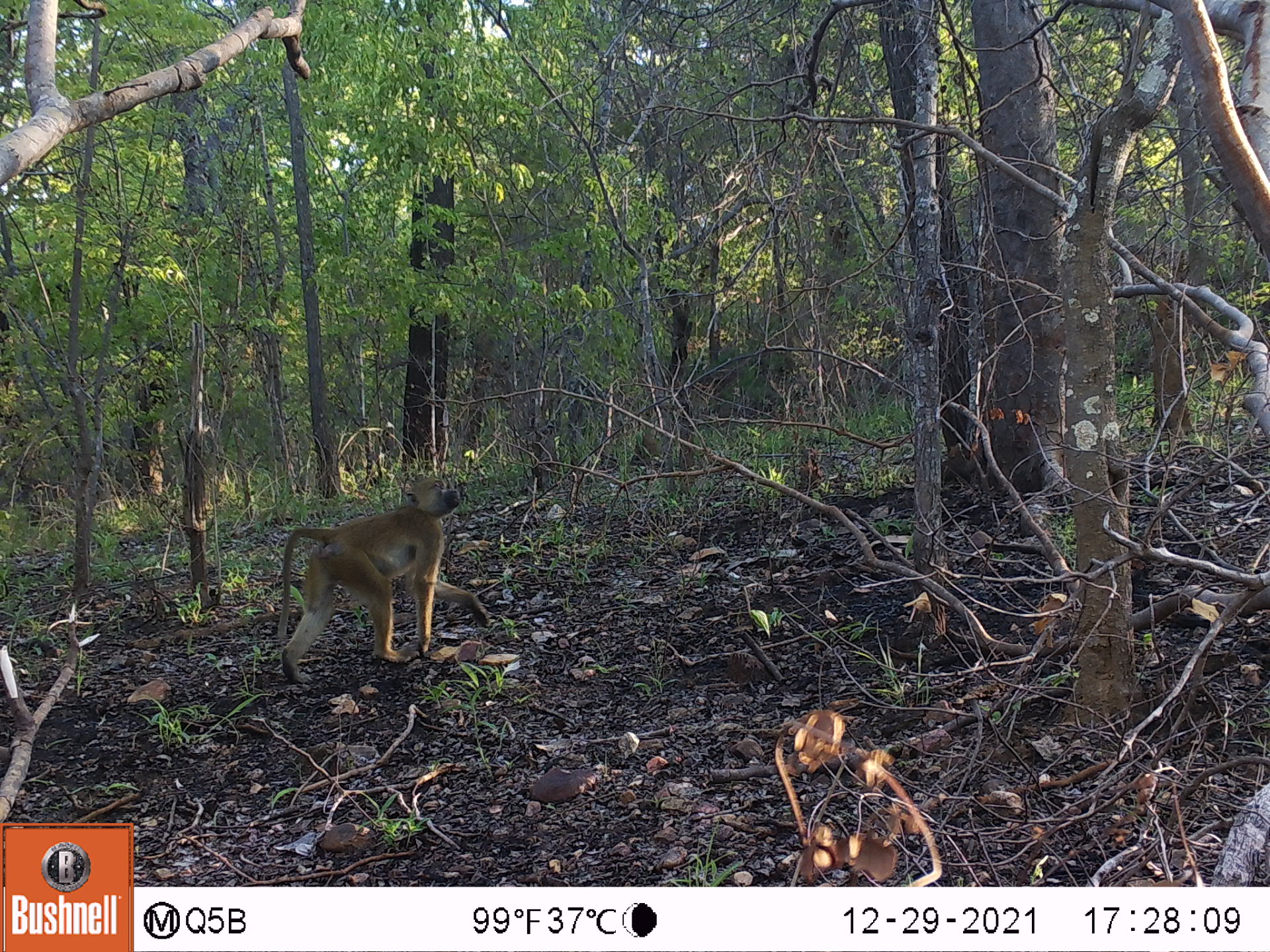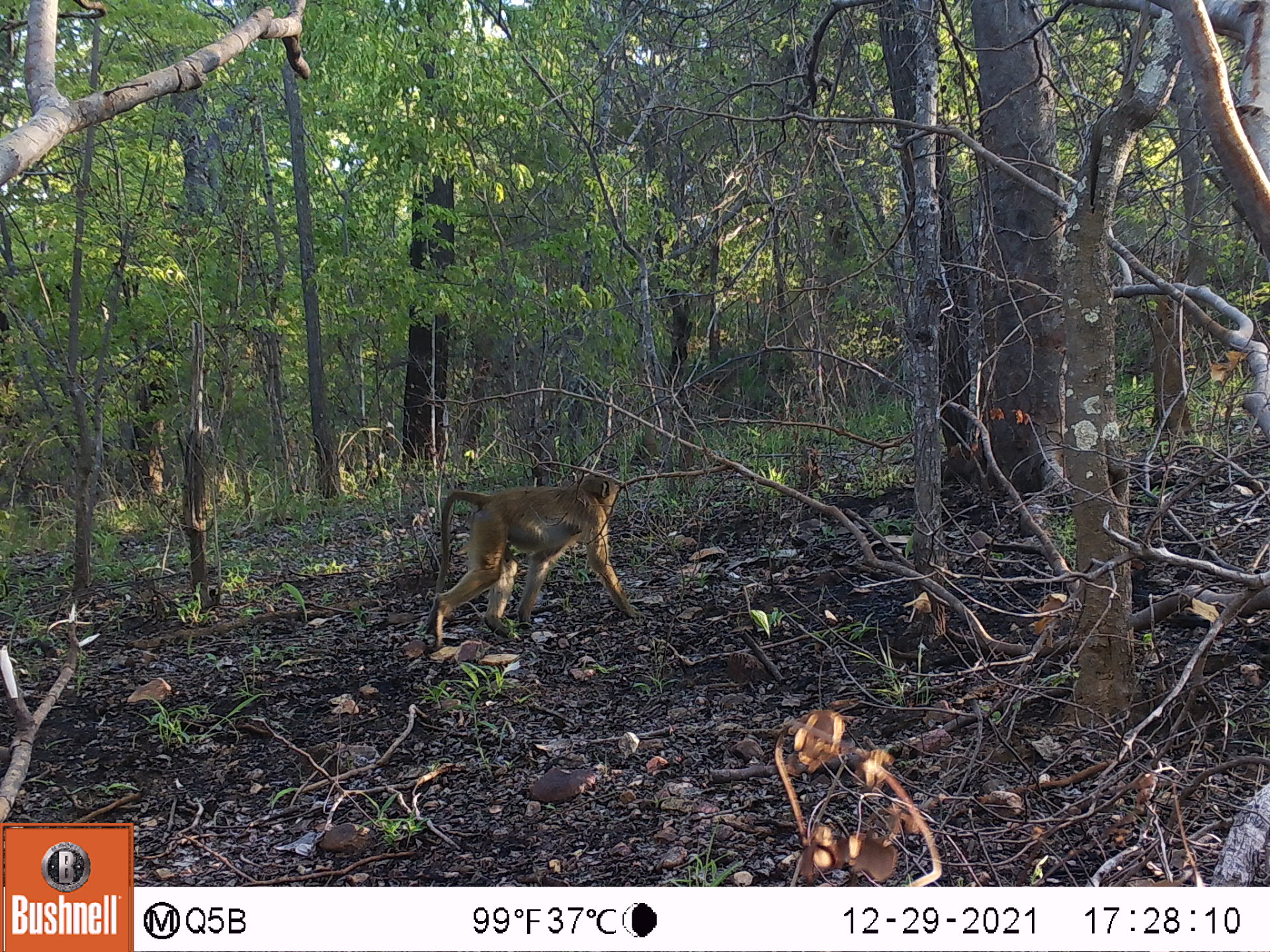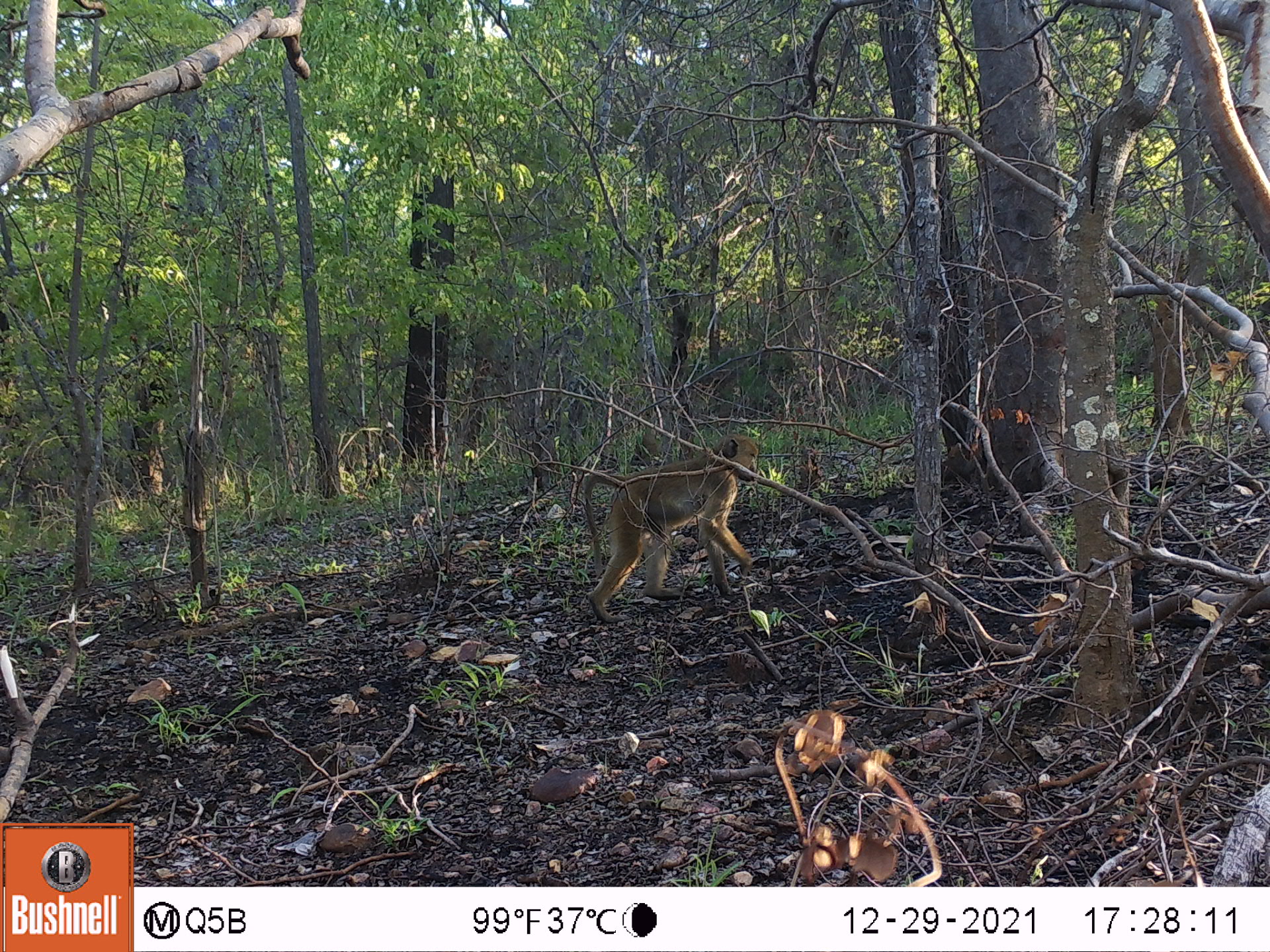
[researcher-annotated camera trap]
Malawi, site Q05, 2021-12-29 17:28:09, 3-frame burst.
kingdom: Animalia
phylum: Chordata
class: Mammalia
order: Primates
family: Cercopithecidae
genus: Papio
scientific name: Papio cynocephalus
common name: yellow baboon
Yellow baboon (Papio cynocephalus), count 1.